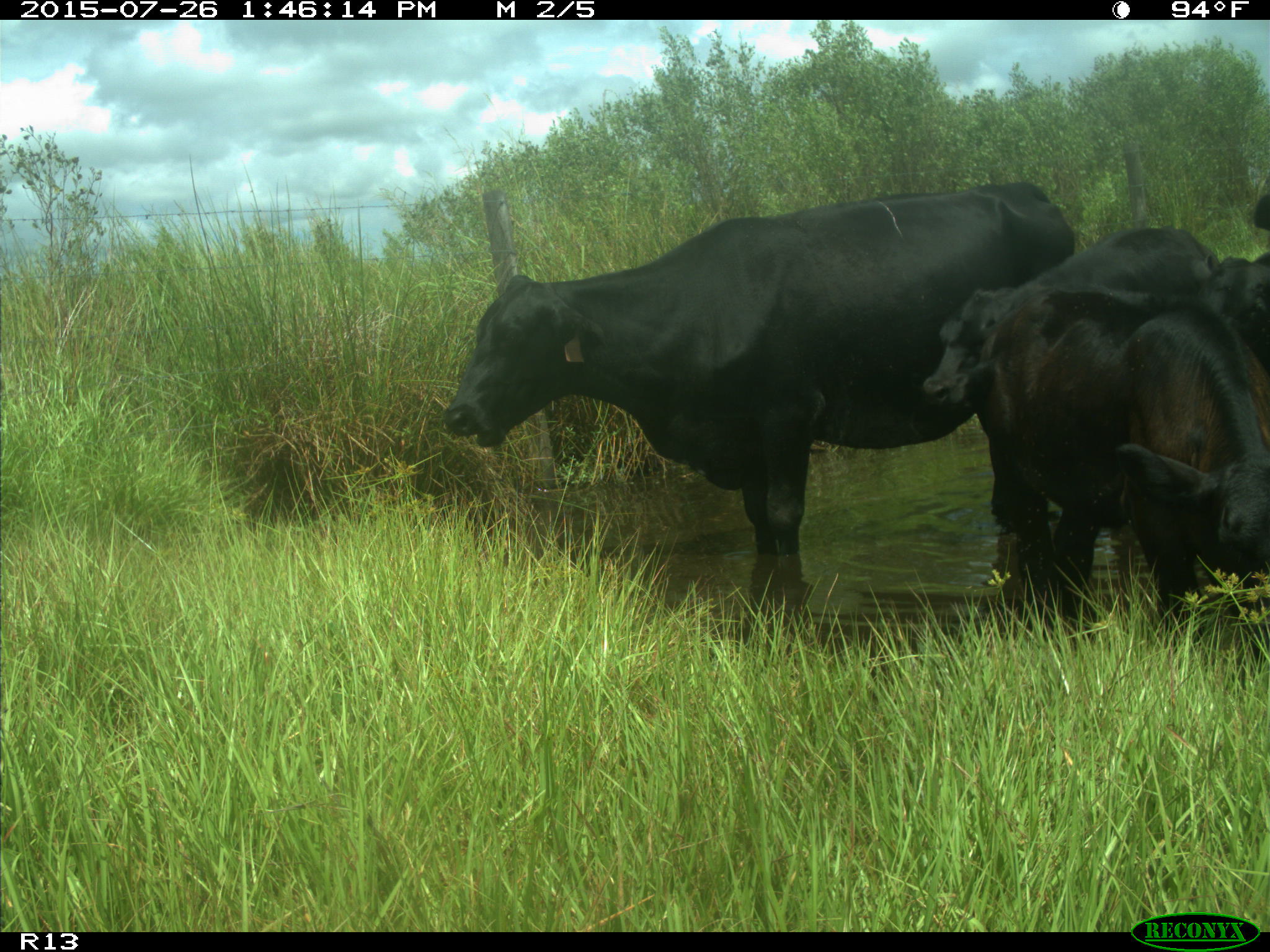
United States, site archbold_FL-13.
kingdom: Animalia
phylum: Chordata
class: Mammalia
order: Artiodactyla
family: Bovidae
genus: Bos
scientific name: Bos taurus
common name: domestic cow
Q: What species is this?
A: Bos taurus (domestic cow).